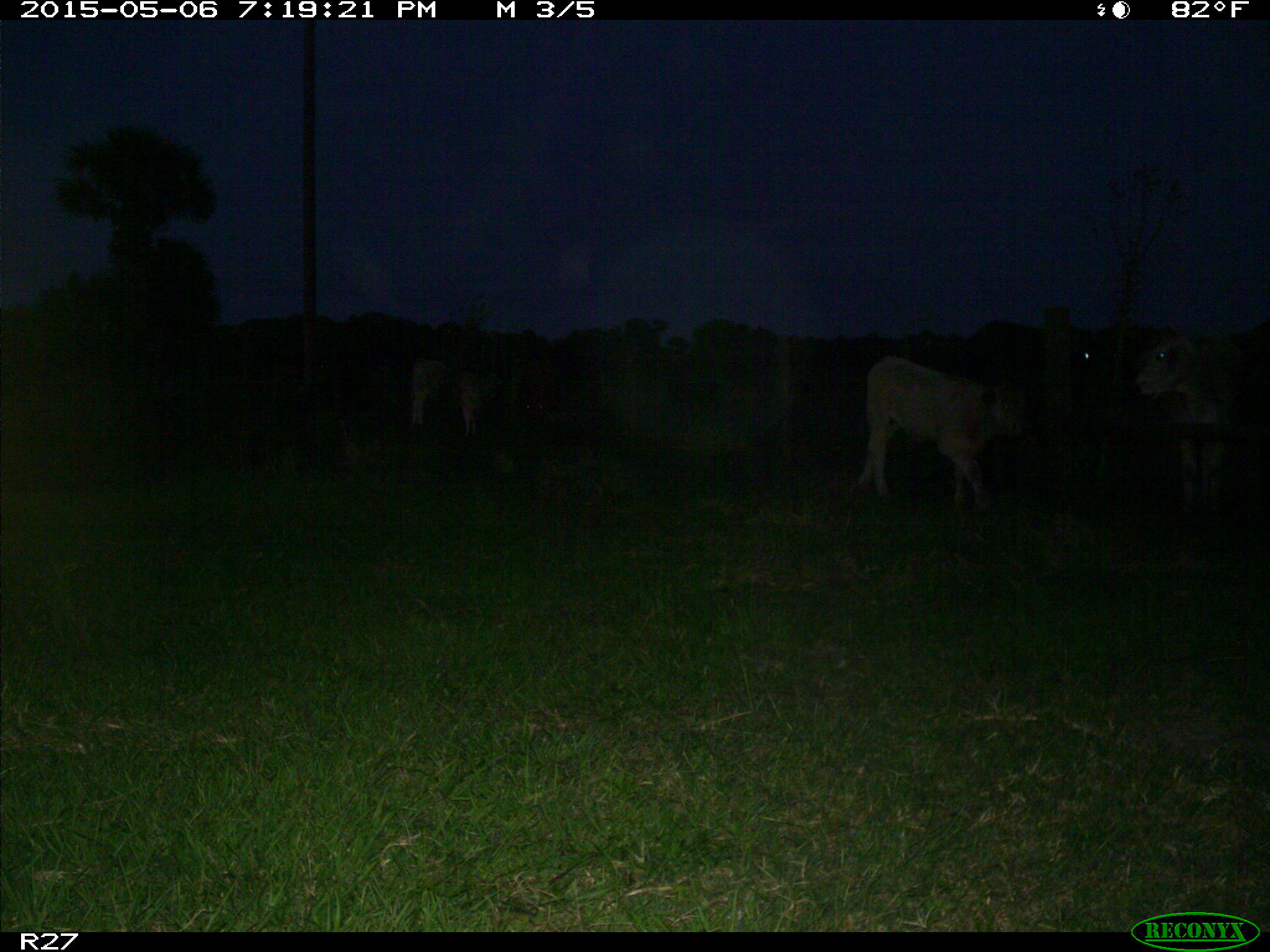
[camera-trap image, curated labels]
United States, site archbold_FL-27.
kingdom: Animalia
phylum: Chordata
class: Mammalia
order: Artiodactyla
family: Bovidae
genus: Bos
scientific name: Bos taurus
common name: domestic cow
Bos taurus (domestic cow).